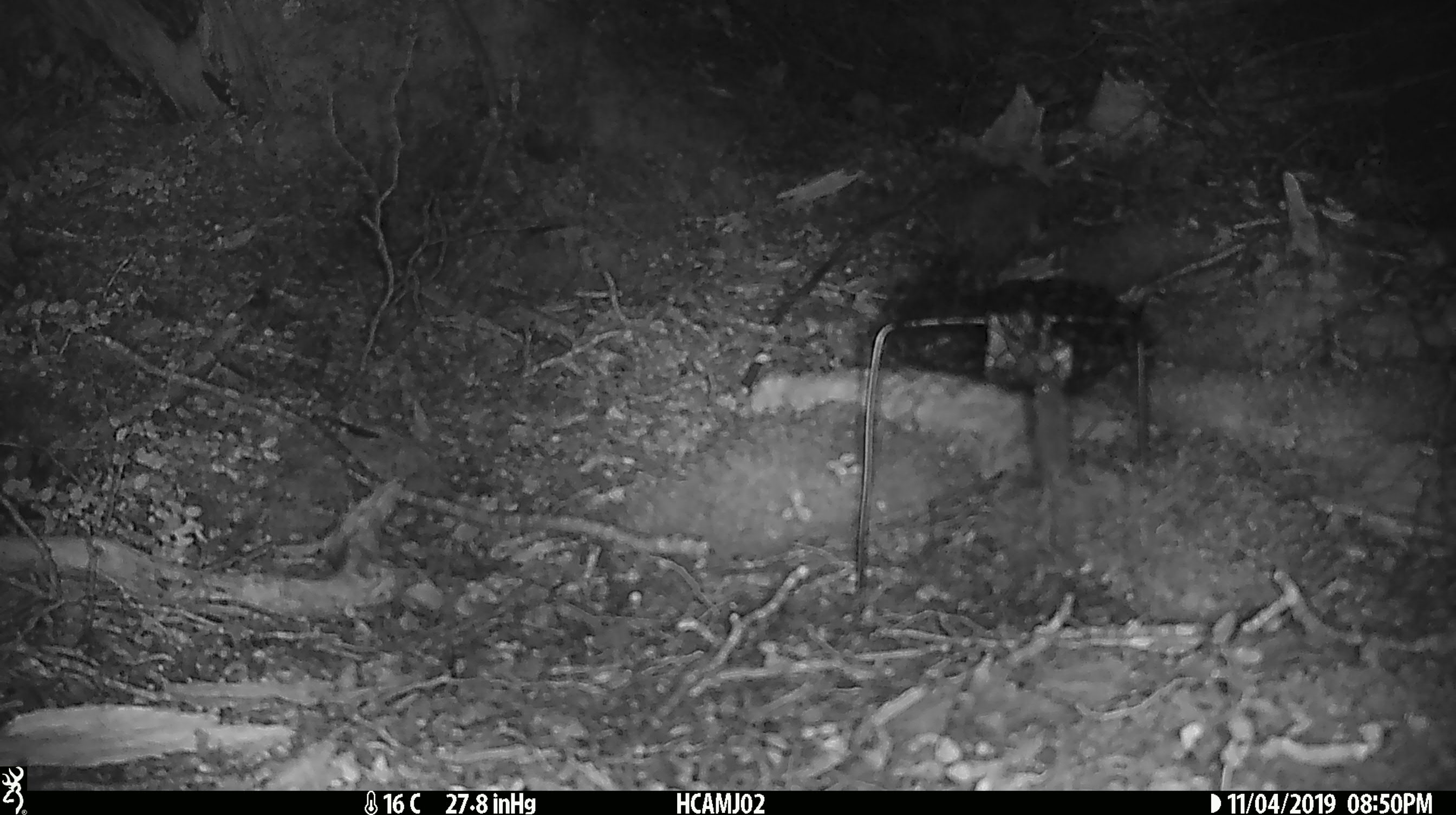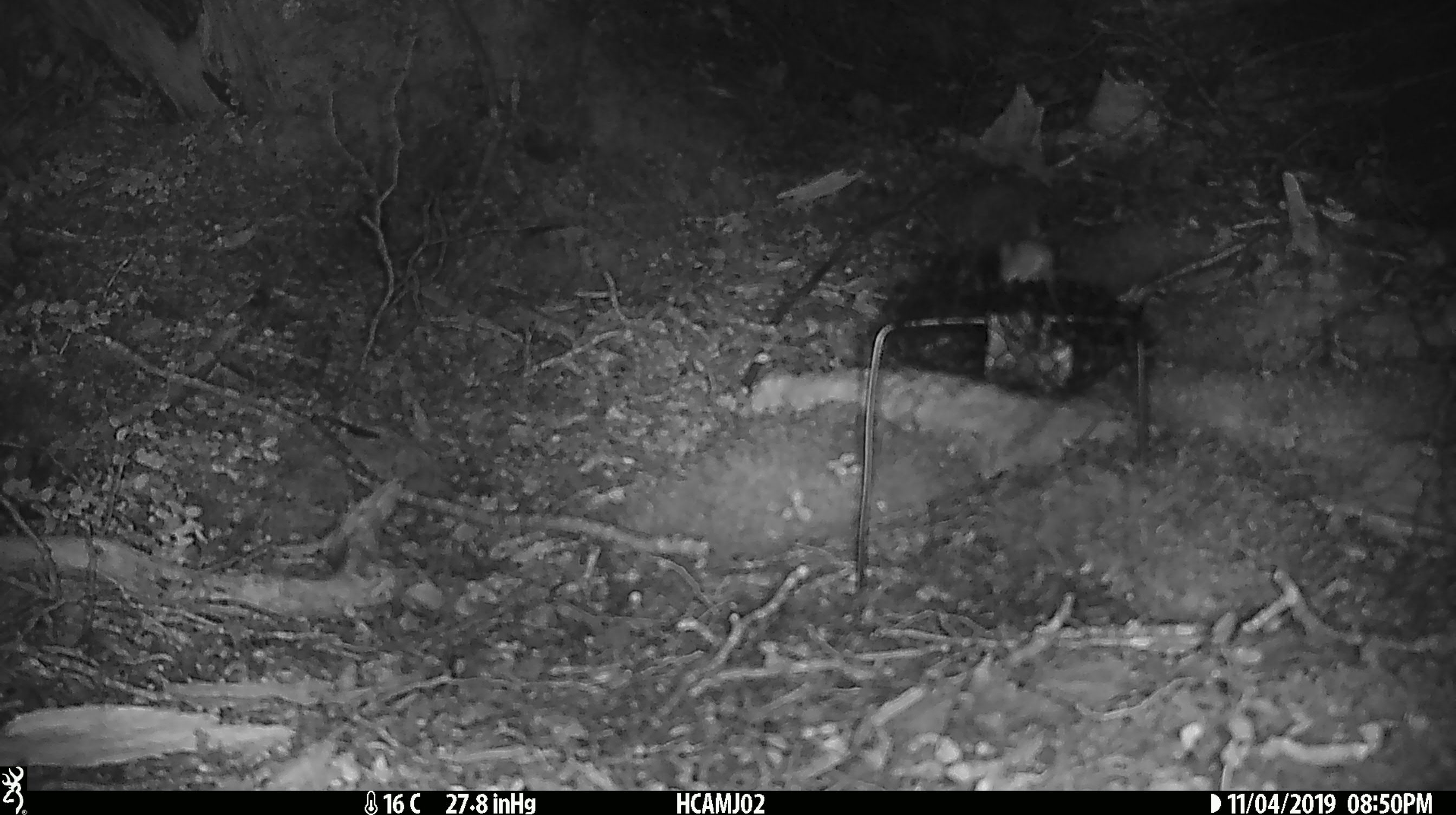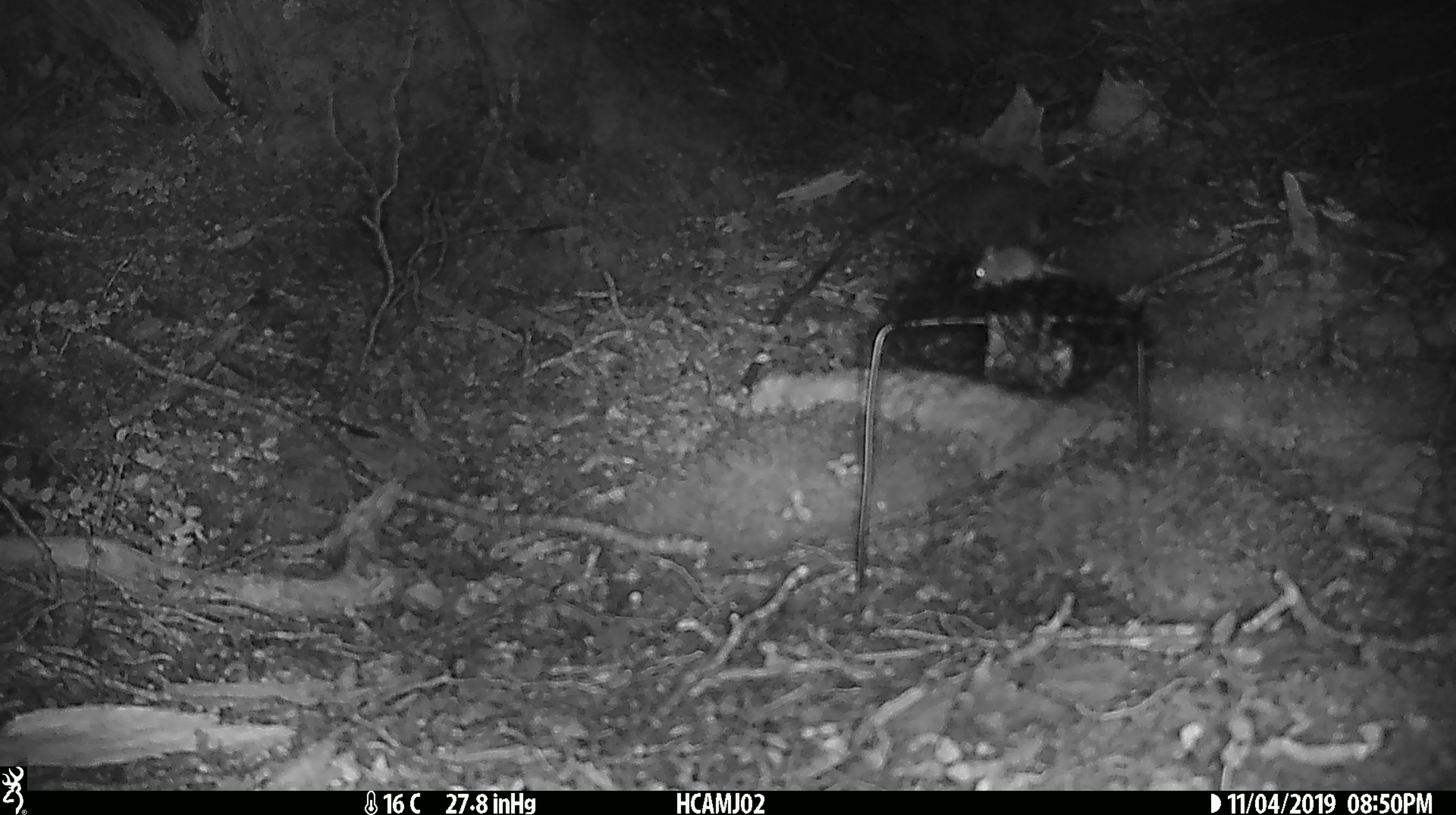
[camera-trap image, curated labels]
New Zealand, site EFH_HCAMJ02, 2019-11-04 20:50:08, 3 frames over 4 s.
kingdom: Animalia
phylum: Chordata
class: Mammalia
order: Rodentia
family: Muridae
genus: Mus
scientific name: Mus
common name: mouse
Mouse (Mus).